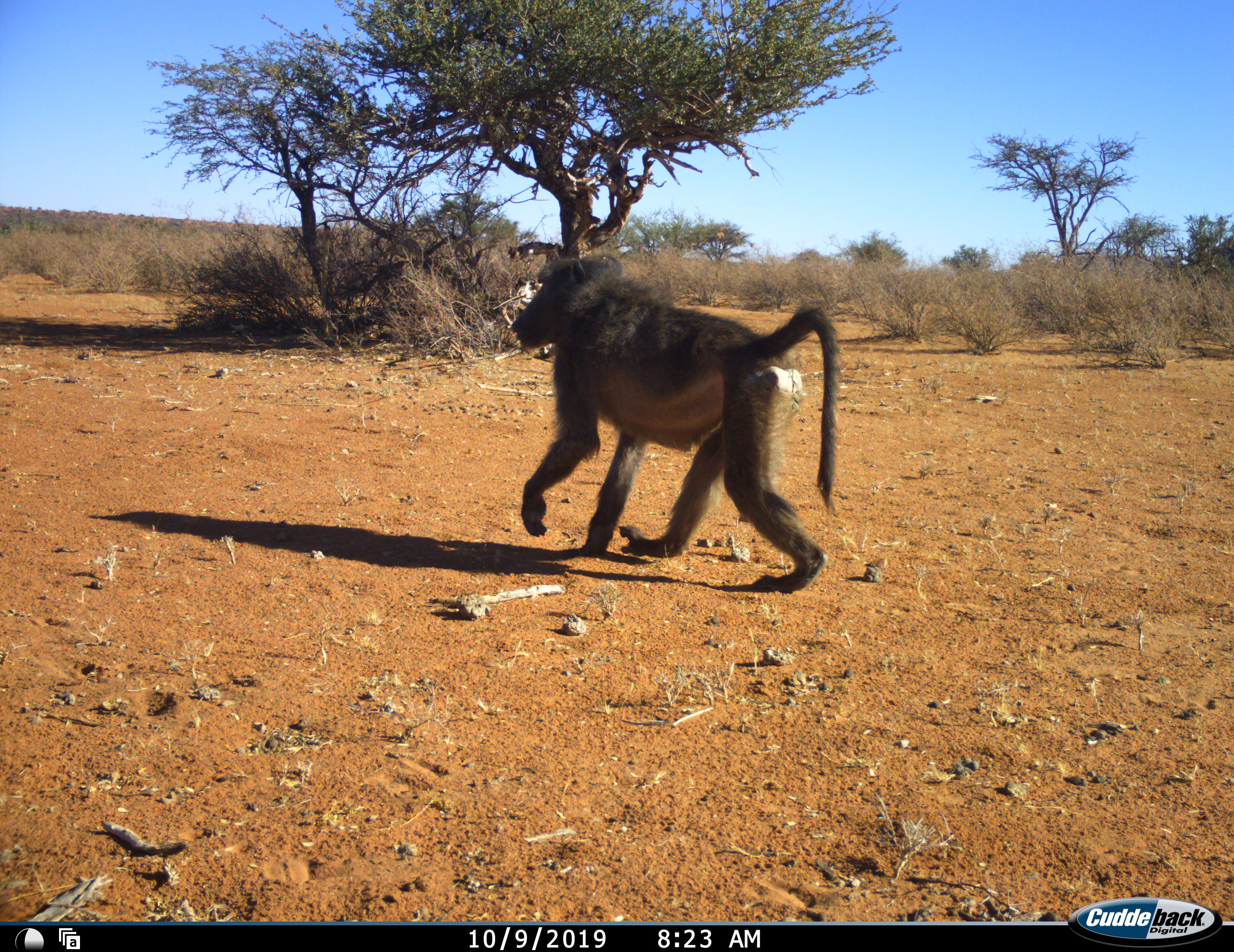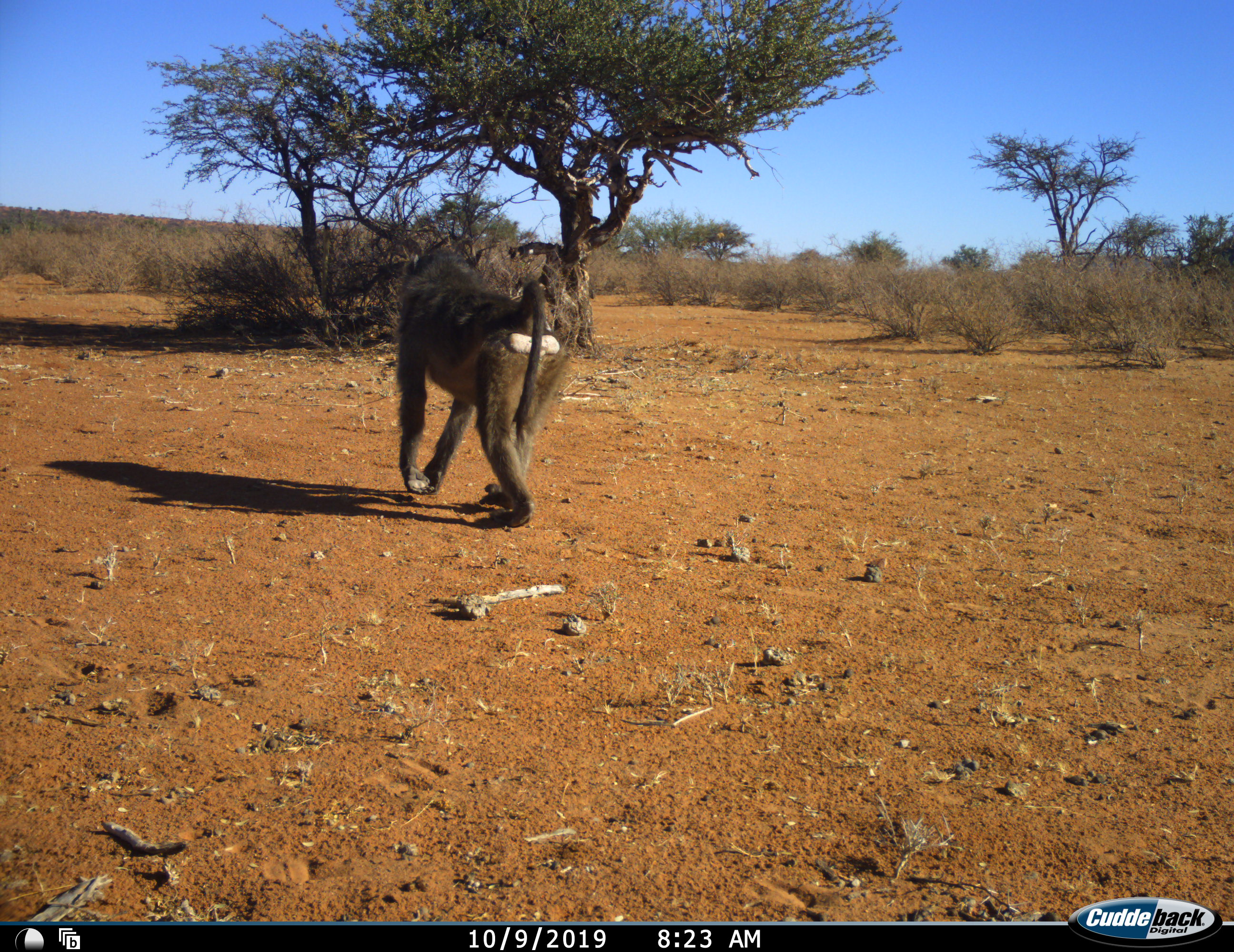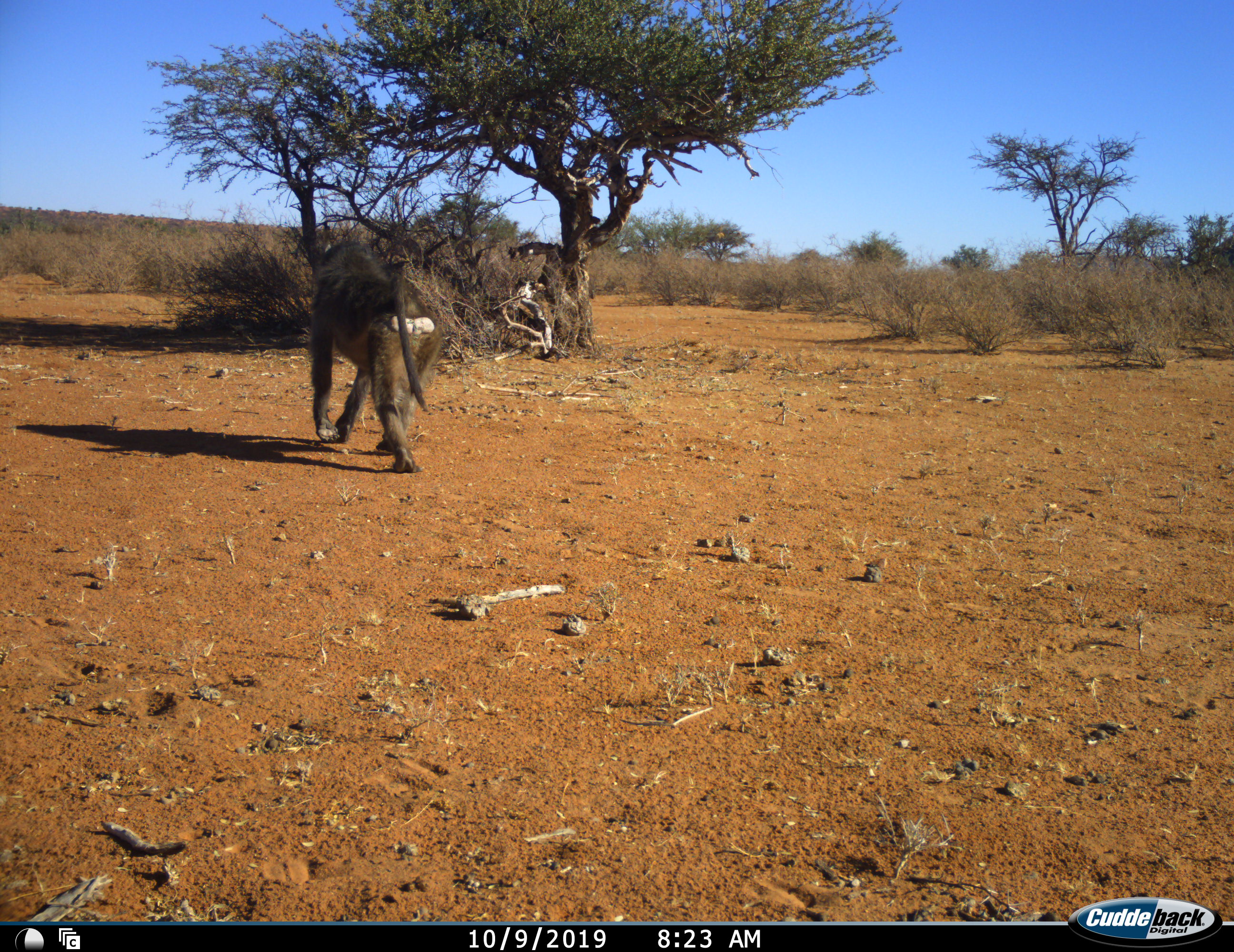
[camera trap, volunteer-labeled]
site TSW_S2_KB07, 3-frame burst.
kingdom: Animalia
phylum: Chordata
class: Mammalia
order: Primates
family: Cercopithecidae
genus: Papio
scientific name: Papio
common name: baboon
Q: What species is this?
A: Baboon (Papio).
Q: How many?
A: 1.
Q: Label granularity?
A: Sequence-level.